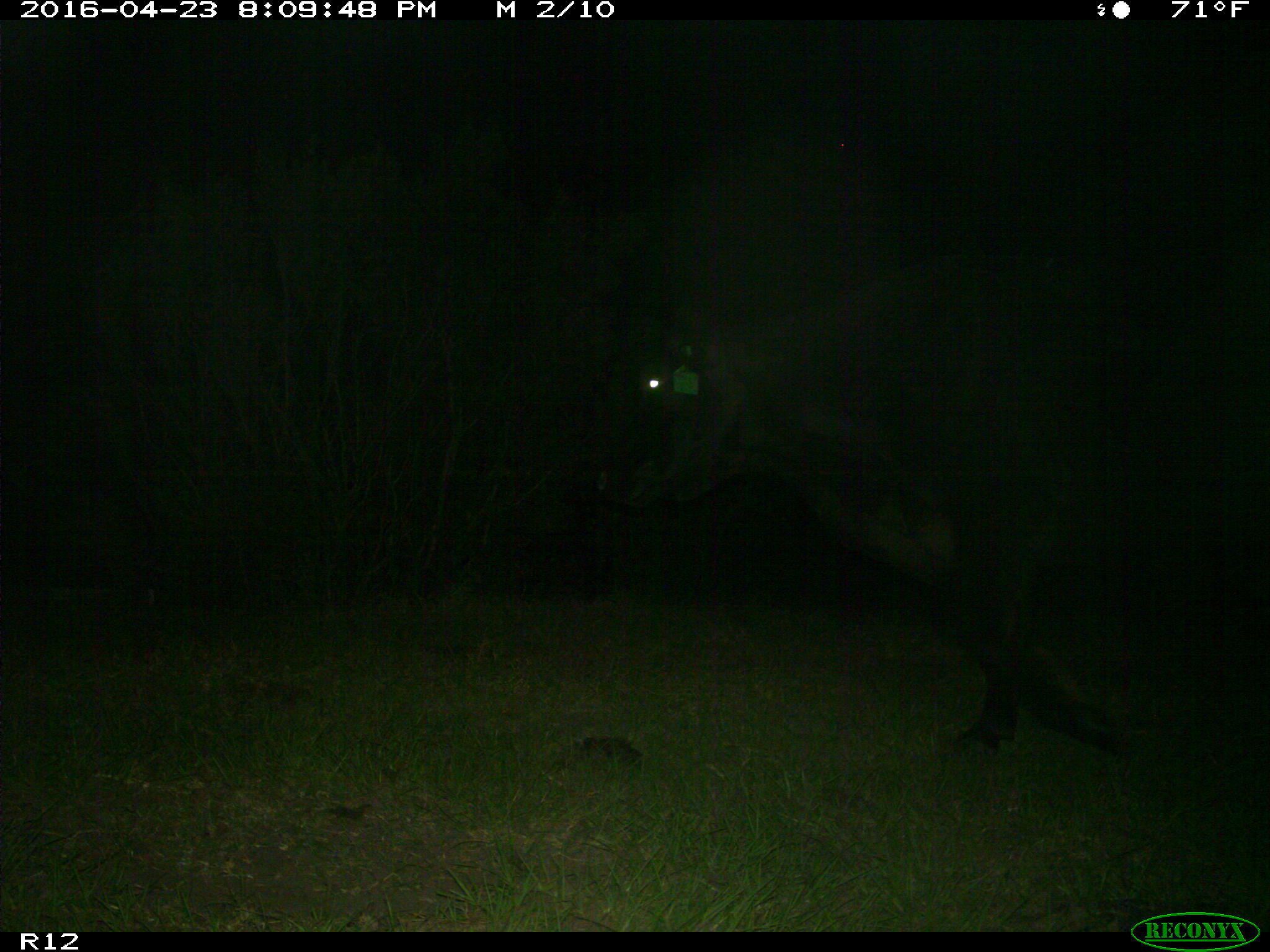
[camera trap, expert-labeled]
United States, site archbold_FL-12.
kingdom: Animalia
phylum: Chordata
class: Mammalia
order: Artiodactyla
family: Bovidae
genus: Bos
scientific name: Bos taurus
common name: domestic cow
Bos taurus (domestic cow).